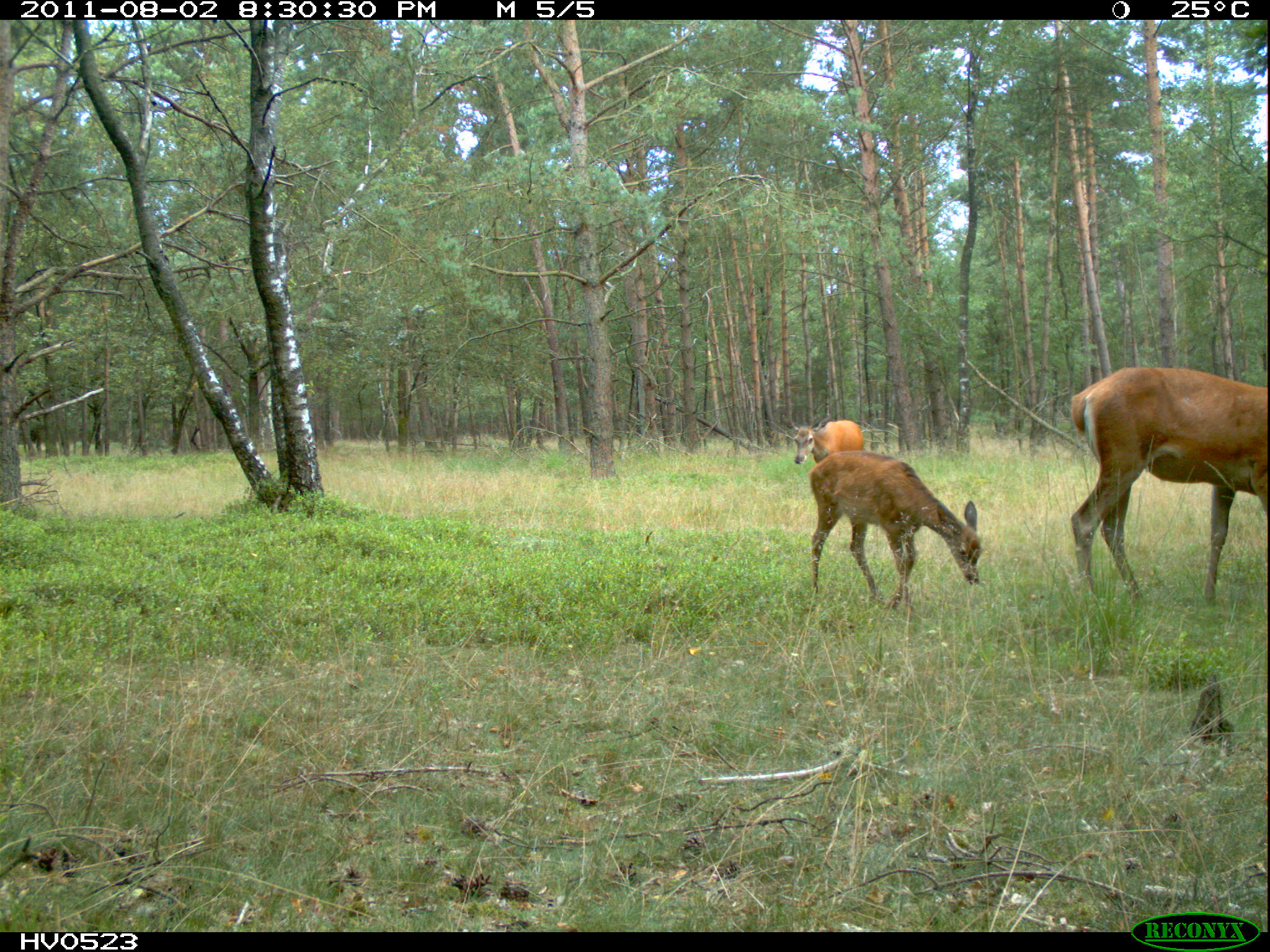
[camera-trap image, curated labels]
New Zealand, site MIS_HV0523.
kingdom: Animalia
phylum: Chordata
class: Mammalia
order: Artiodactyla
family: Cervidae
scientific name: Cervidae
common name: deer